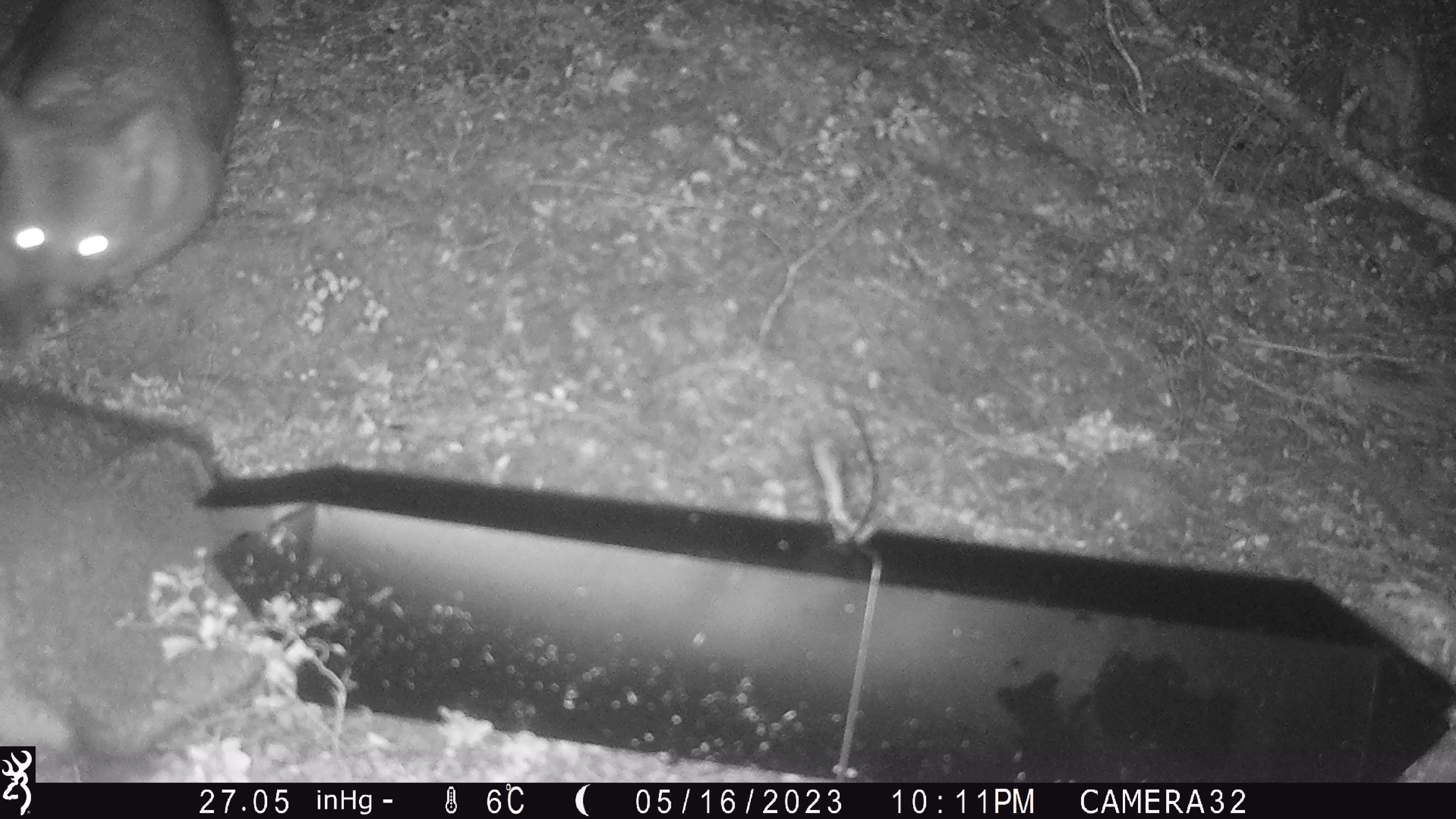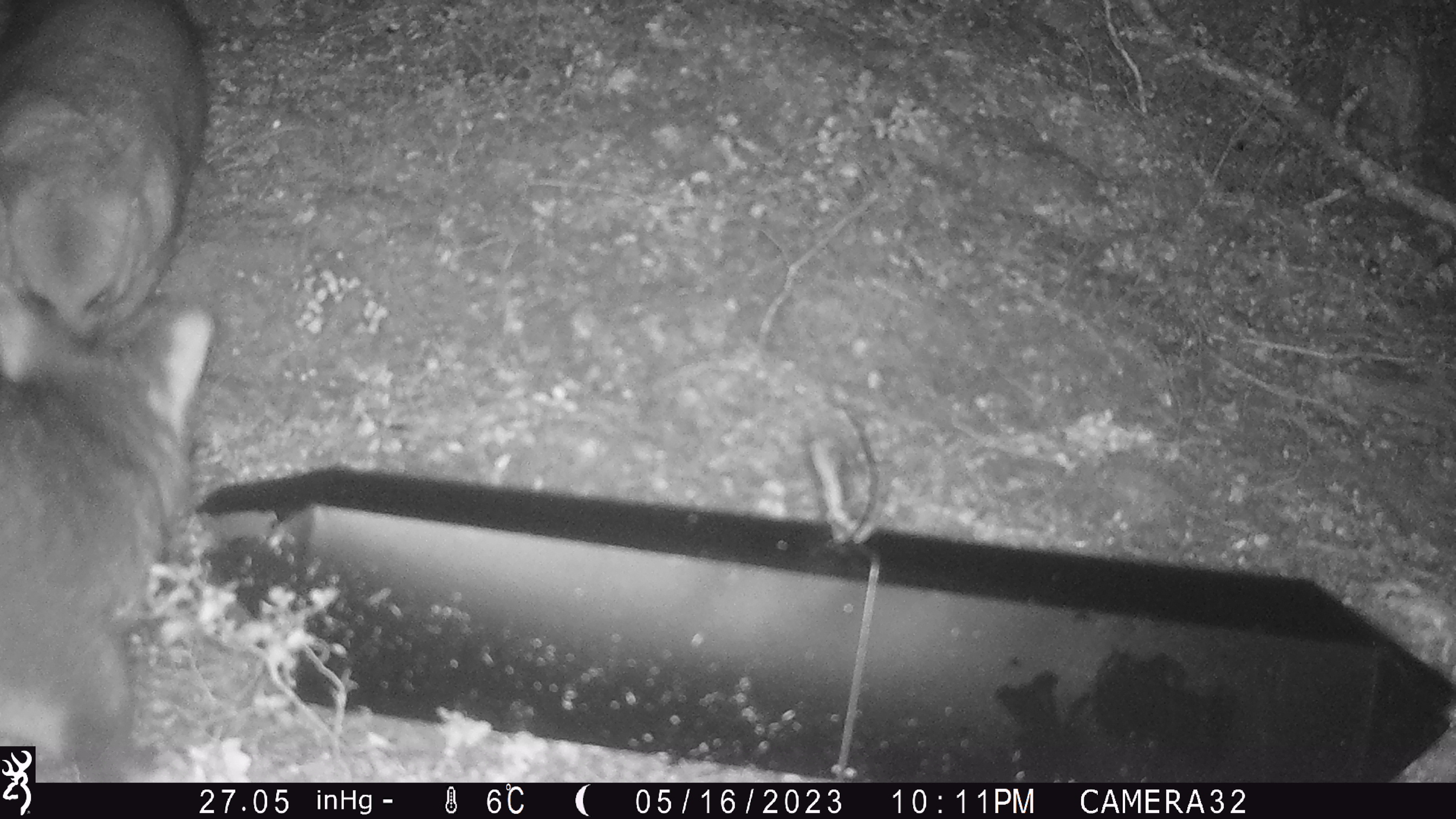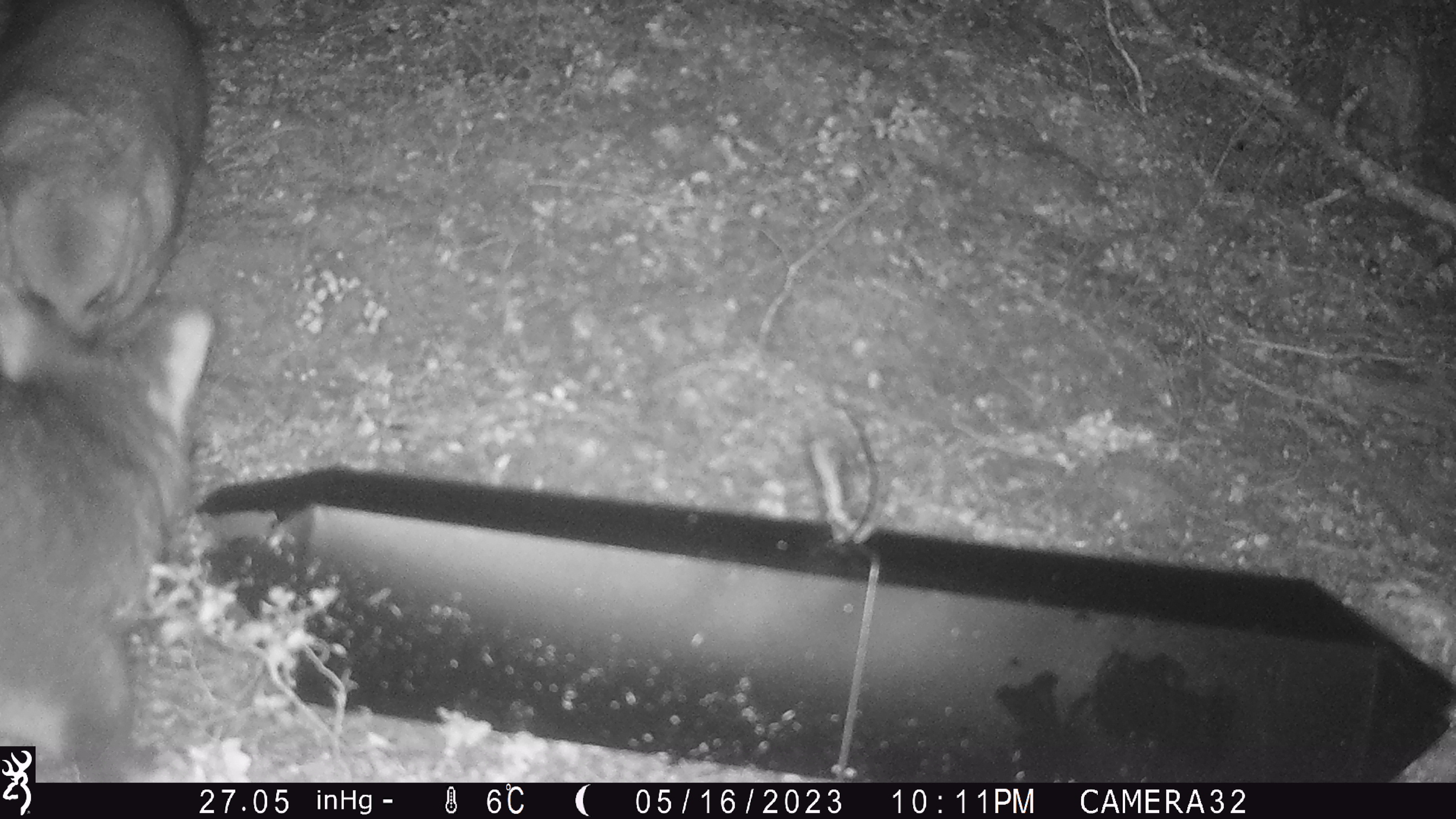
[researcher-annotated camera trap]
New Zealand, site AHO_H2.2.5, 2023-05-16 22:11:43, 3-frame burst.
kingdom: Animalia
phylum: Chordata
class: Mammalia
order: Carnivora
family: Mustelidae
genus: Mustela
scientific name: Mustela erminea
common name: stoat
Stoat (Mustela erminea).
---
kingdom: Animalia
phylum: Chordata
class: Mammalia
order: Diprotodontia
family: Phalangeridae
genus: Trichosurus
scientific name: Trichosurus vulpecula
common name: common brushtail possum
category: possum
Possum (common brushtail possum) (Trichosurus vulpecula).